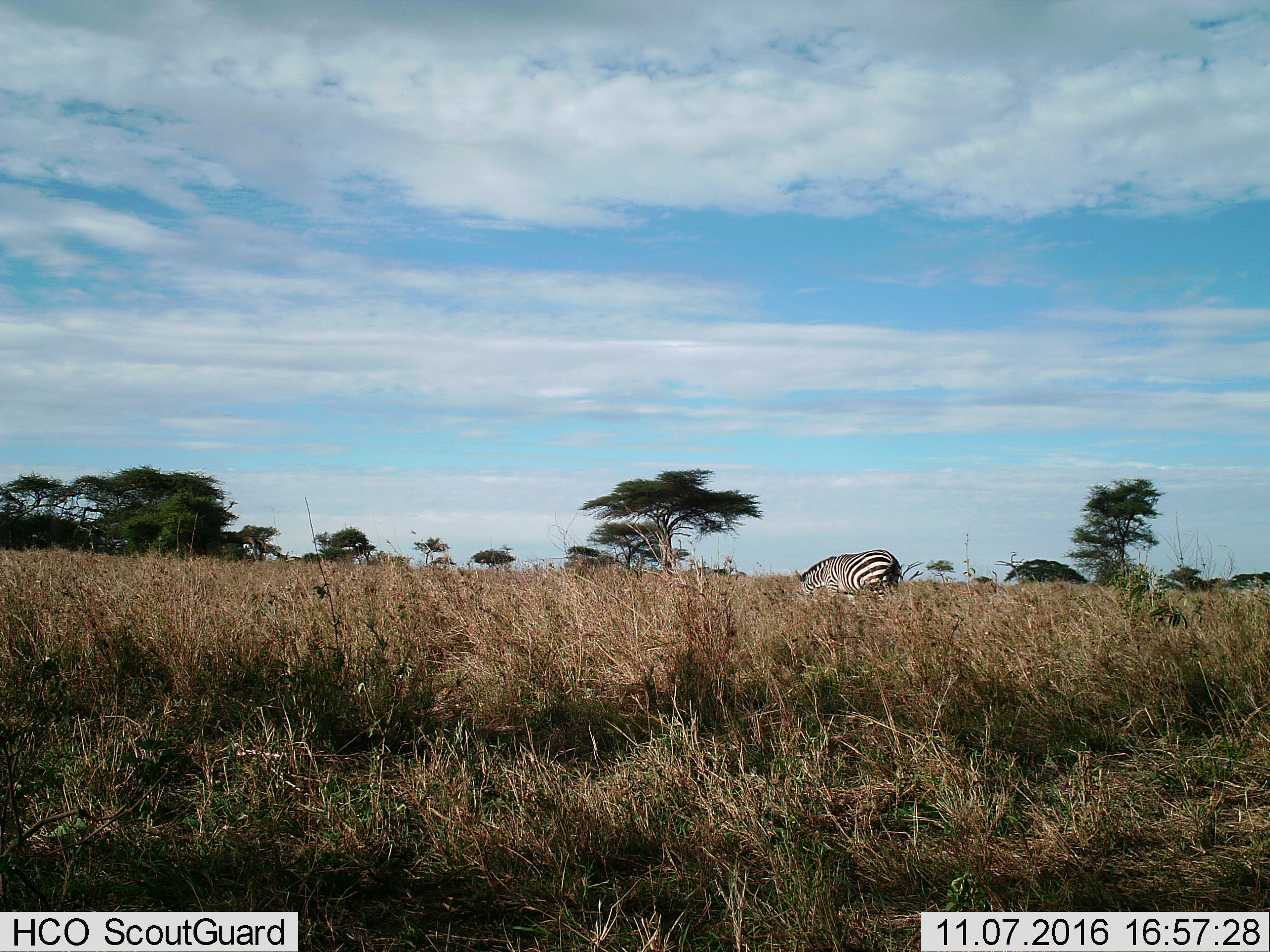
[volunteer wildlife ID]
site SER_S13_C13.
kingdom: Animalia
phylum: Chordata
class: Mammalia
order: Perissodactyla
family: Equidae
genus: Equus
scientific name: Equus quagga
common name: plains zebra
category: zebraplains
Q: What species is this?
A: Zebraplains (plains zebra) (Equus quagga).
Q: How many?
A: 1.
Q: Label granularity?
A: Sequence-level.